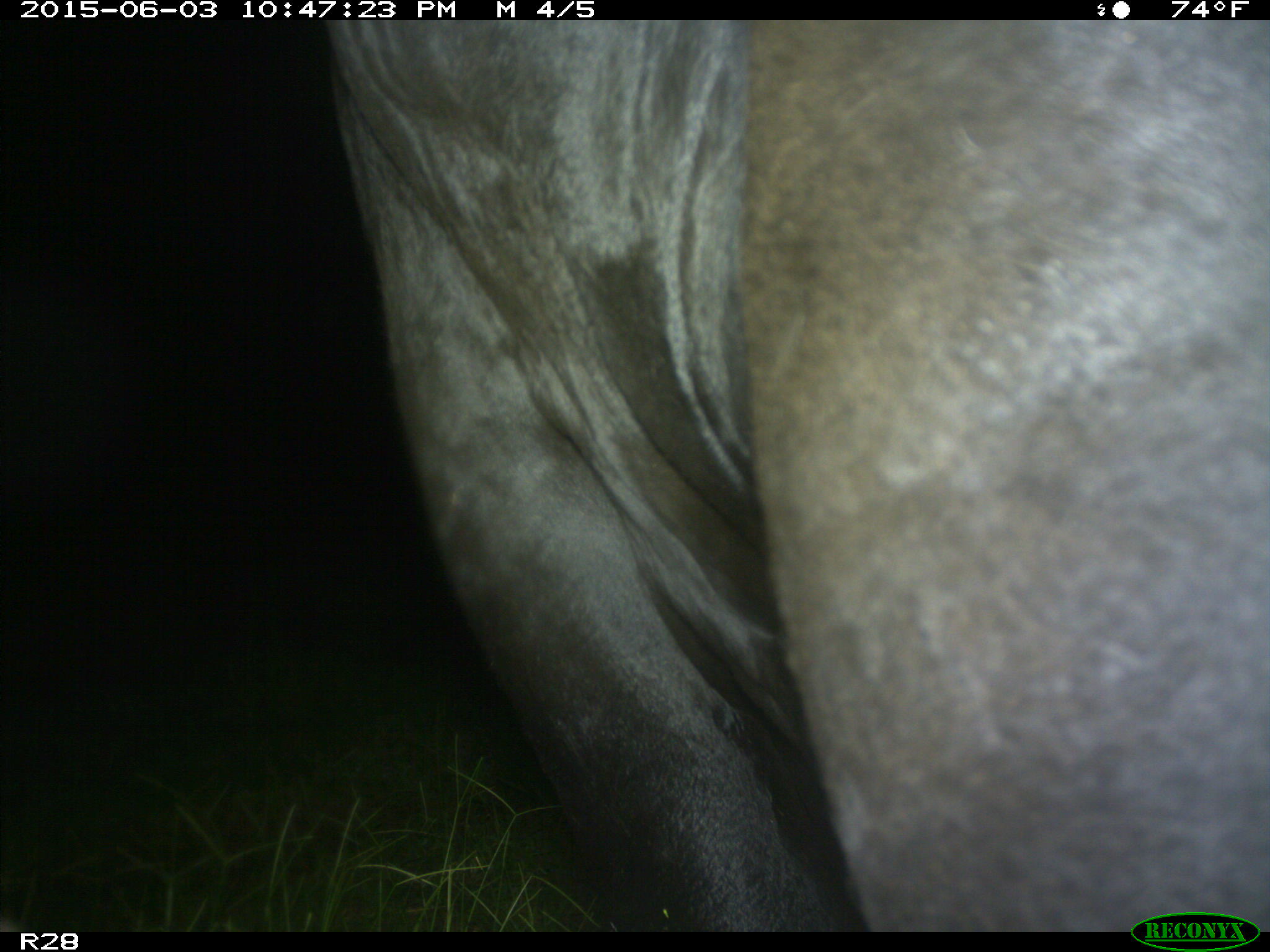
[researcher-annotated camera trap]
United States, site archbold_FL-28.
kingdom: Animalia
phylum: Chordata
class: Mammalia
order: Artiodactyla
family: Bovidae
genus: Bos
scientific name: Bos taurus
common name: domestic cow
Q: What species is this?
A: Bos taurus (domestic cow).